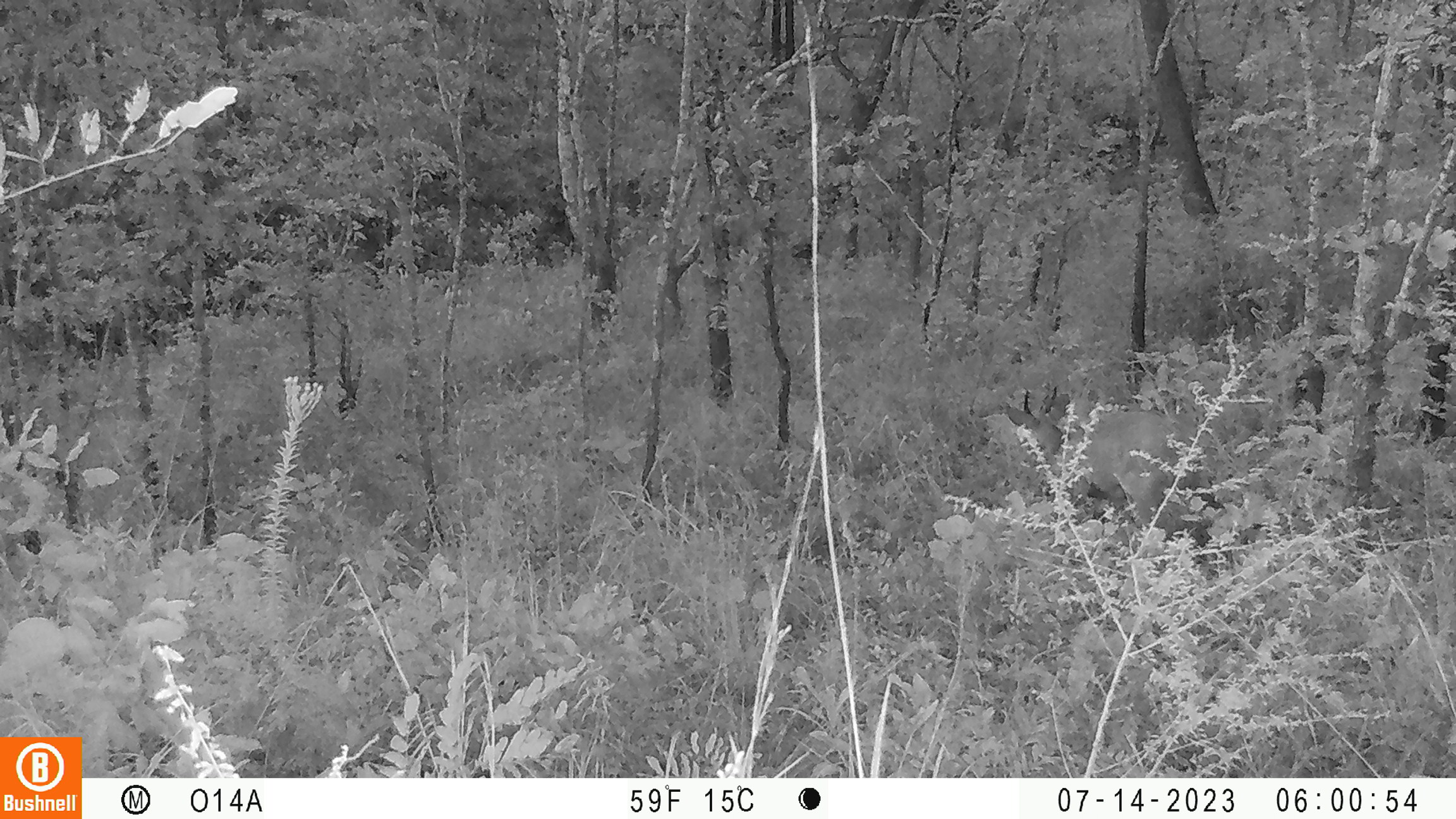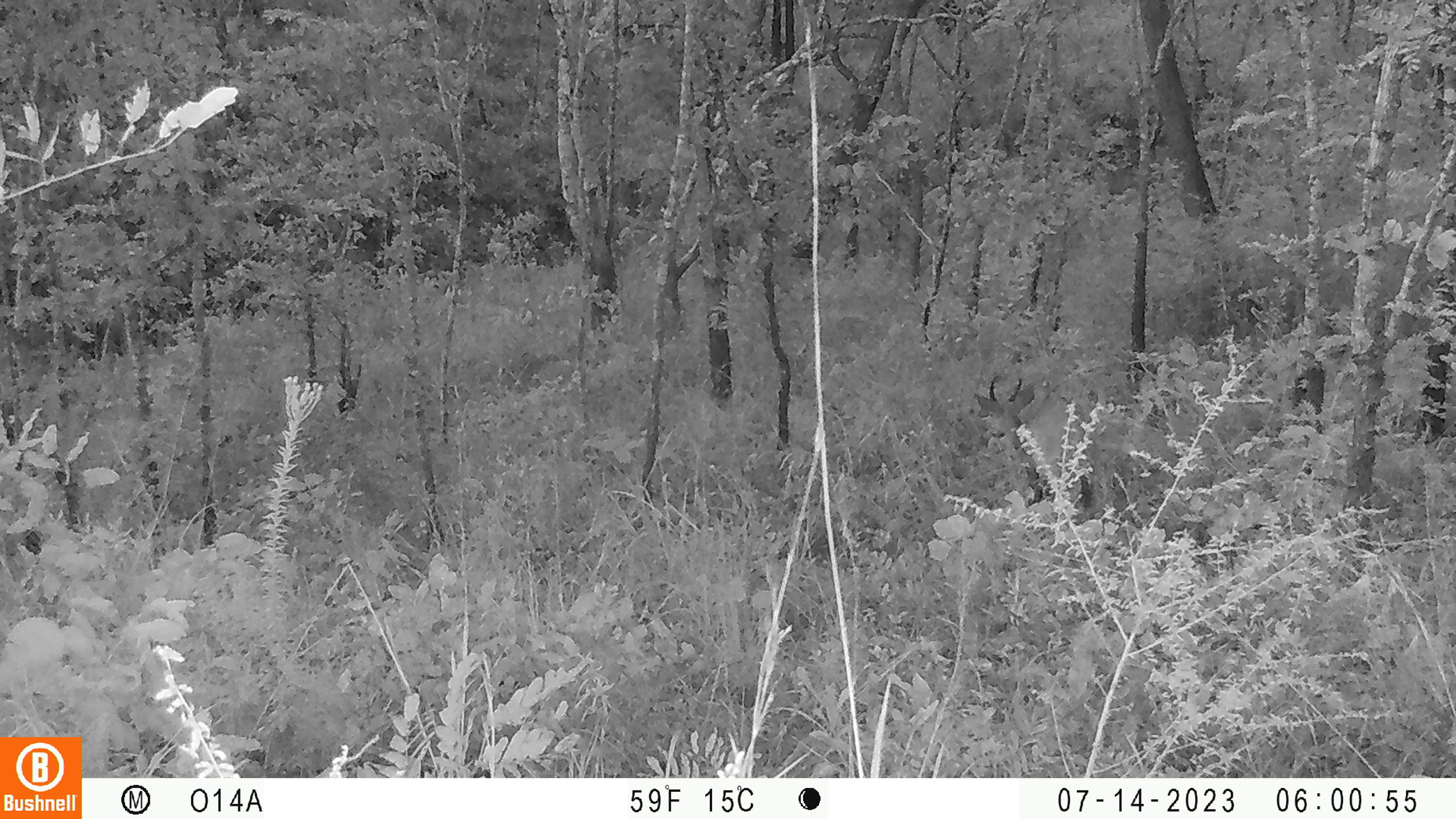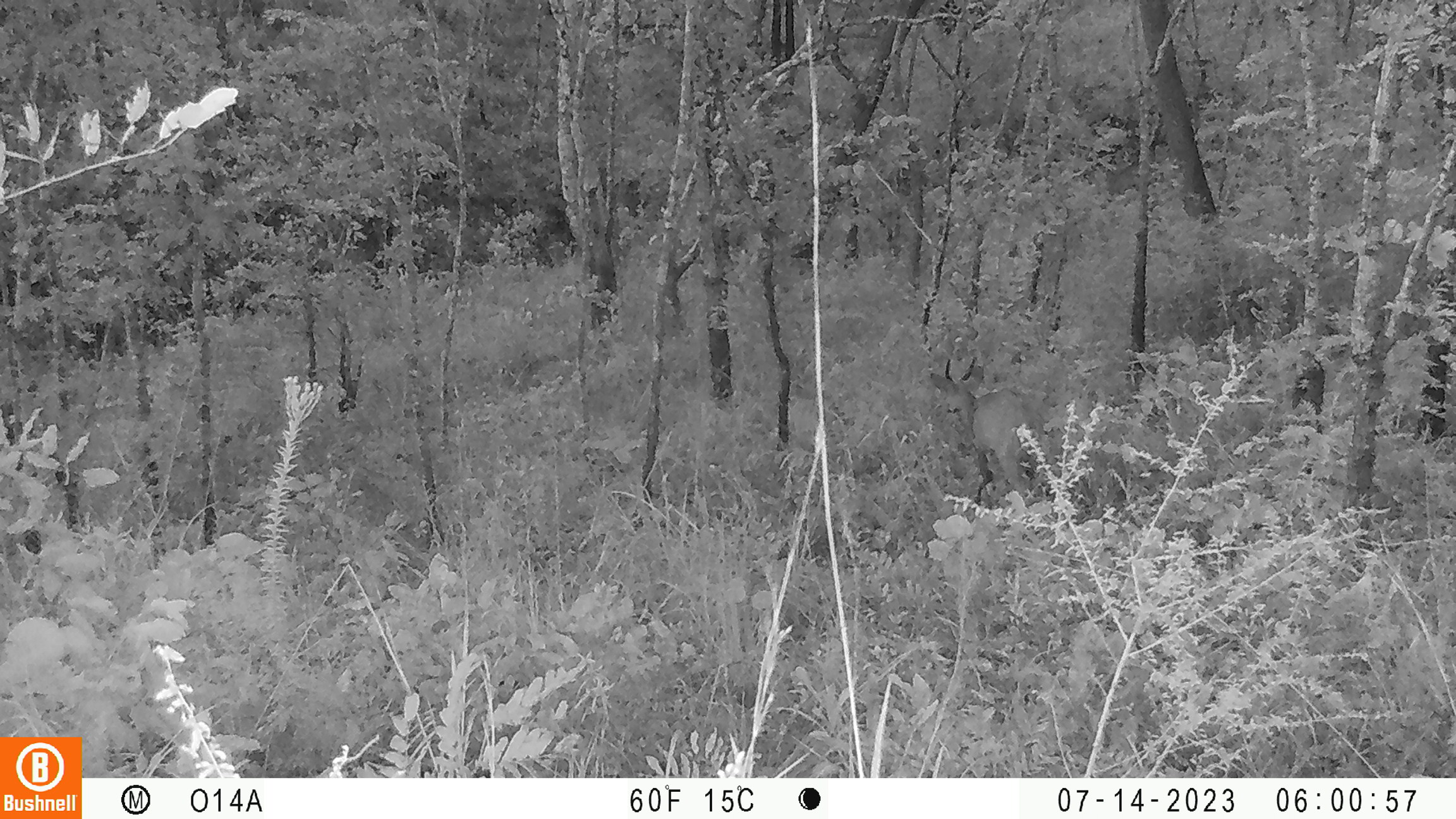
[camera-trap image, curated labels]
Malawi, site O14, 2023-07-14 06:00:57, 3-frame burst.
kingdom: Animalia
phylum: Chordata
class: Mammalia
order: Artiodactyla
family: Bovidae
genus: Tragelaphus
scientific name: Tragelaphus sylvaticus sylvaticus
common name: cape bushbuck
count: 1